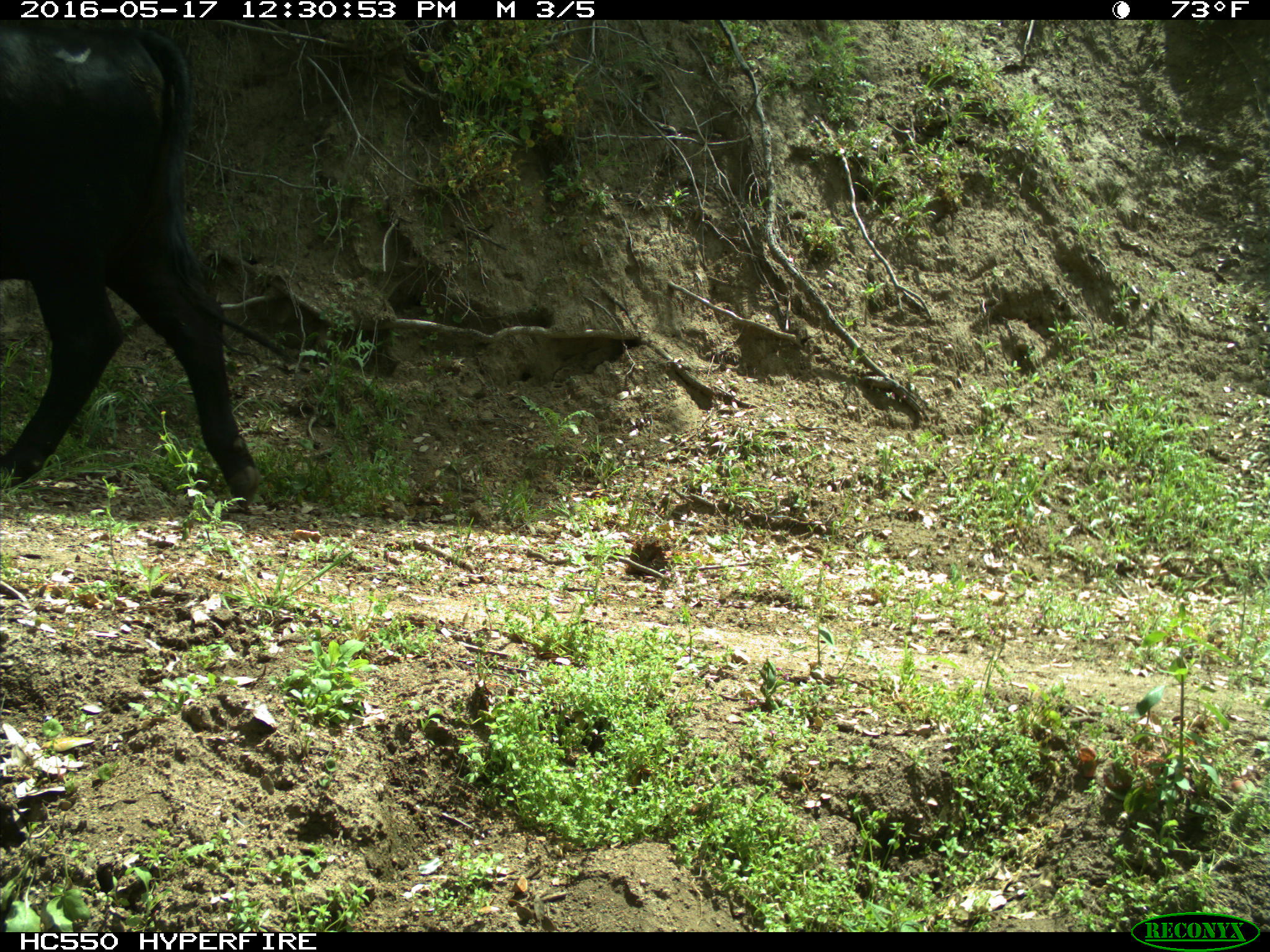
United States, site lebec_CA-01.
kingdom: Animalia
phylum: Chordata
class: Mammalia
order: Artiodactyla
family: Bovidae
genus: Bos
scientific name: Bos taurus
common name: domestic cow